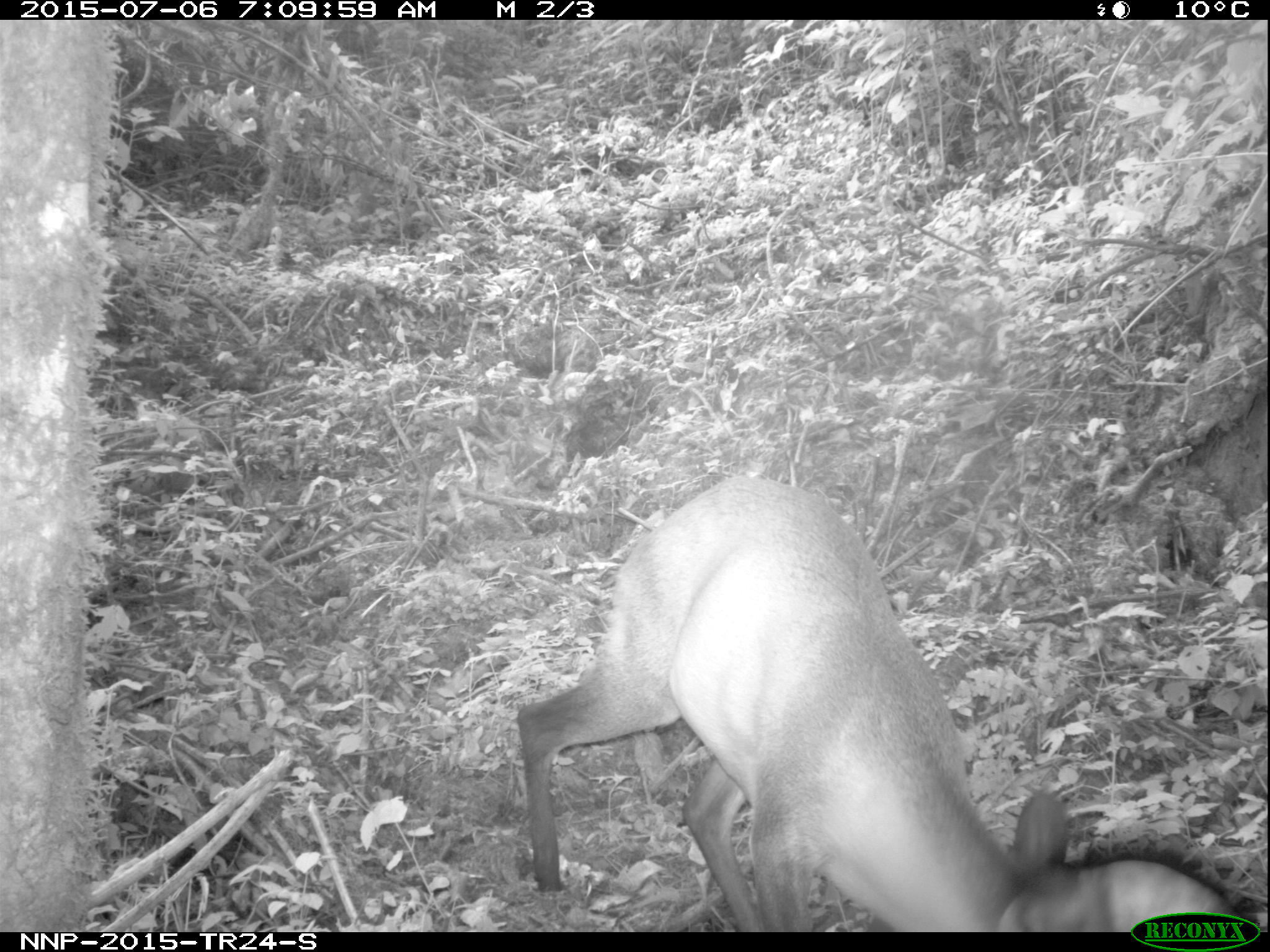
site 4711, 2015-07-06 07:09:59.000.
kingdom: Animalia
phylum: Chordata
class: Mammalia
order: Artiodactyla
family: Bovidae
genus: Cephalophus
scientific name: Cephalophus nigrifrons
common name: black-fronted duiker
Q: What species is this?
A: Cephalophus nigrifrons (black-fronted duiker).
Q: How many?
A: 1.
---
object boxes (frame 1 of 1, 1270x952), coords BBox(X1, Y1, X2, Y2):
cephalophus nigrifrons: BBox(515, 475, 1253, 930)